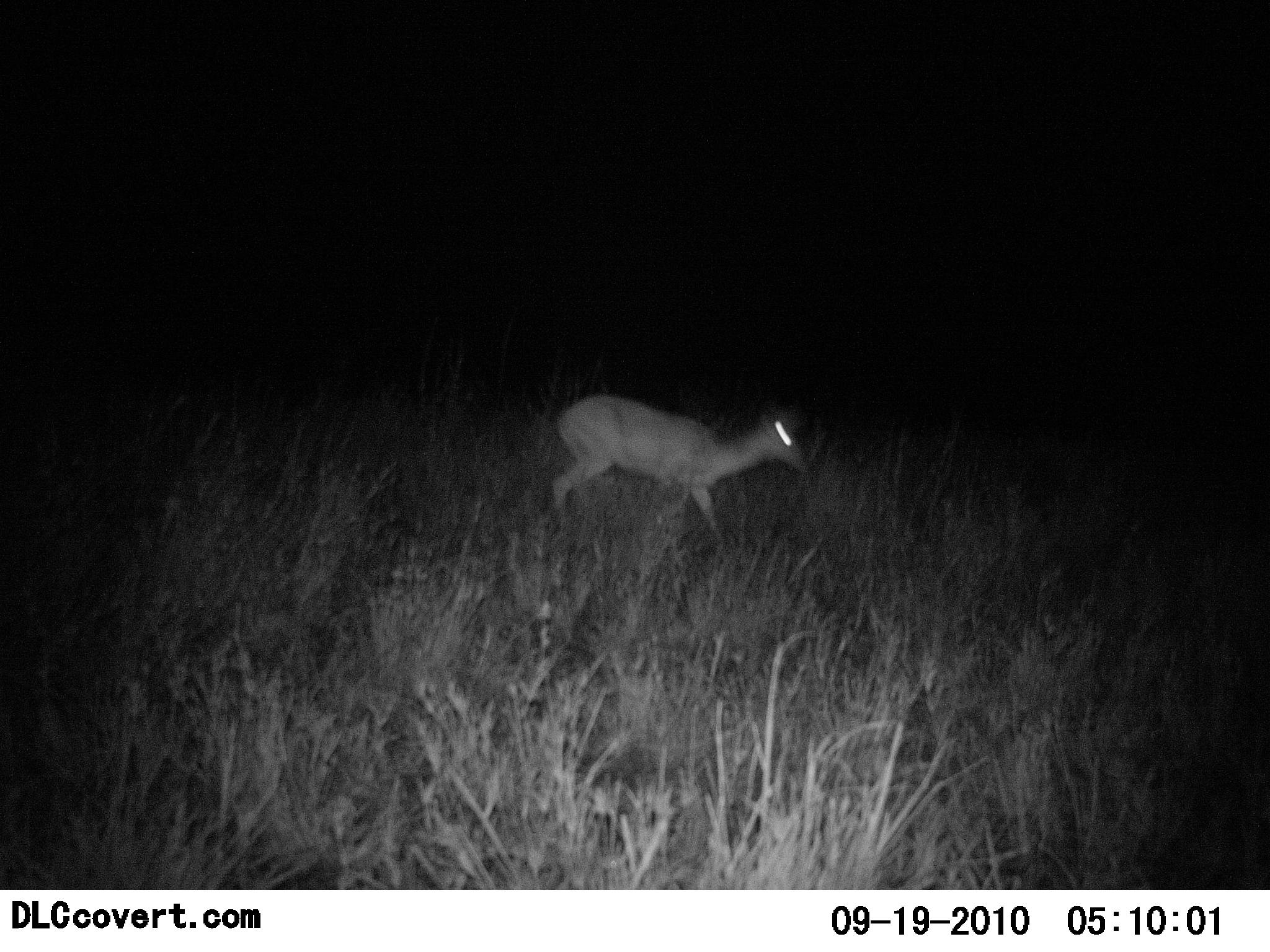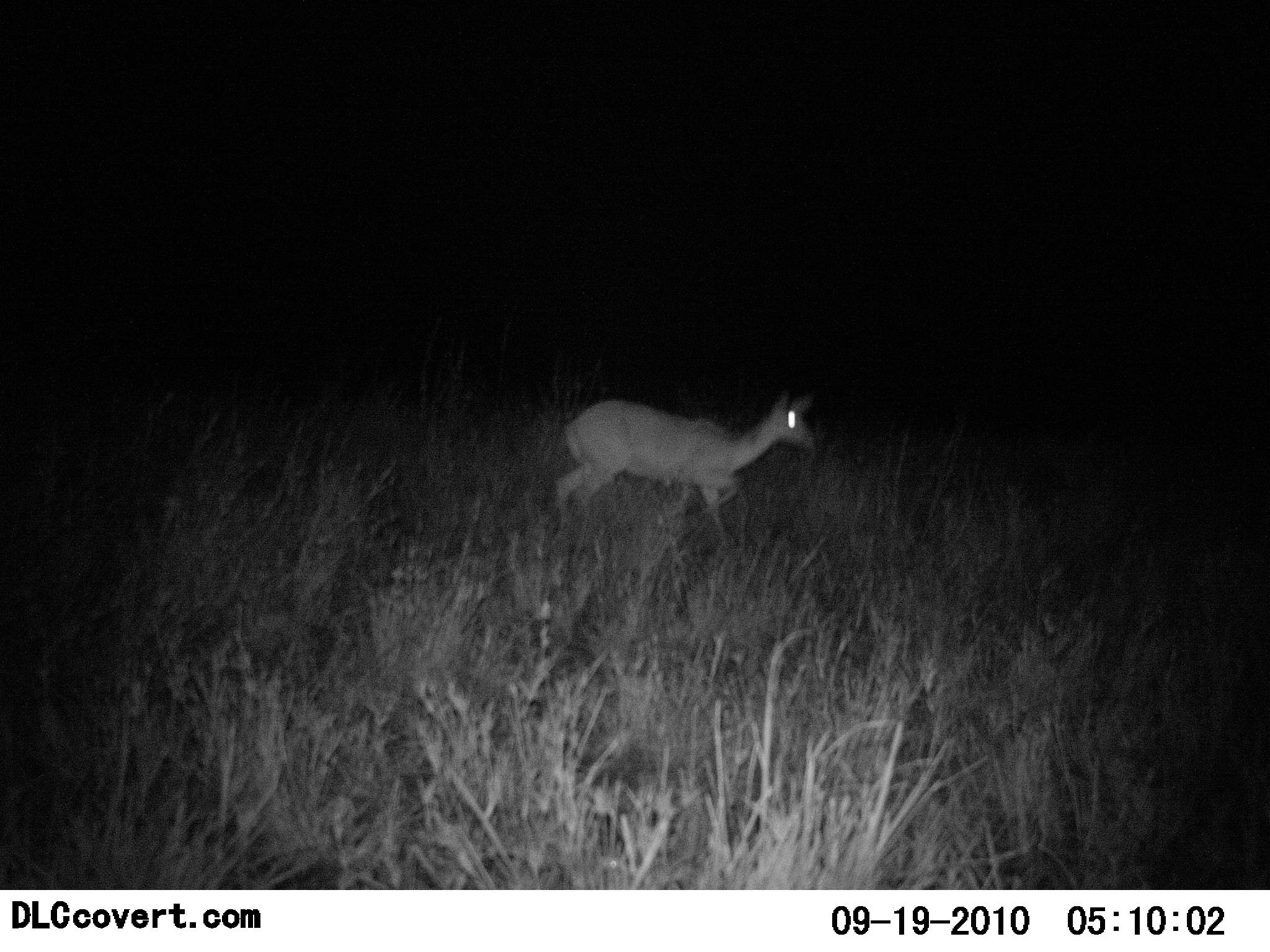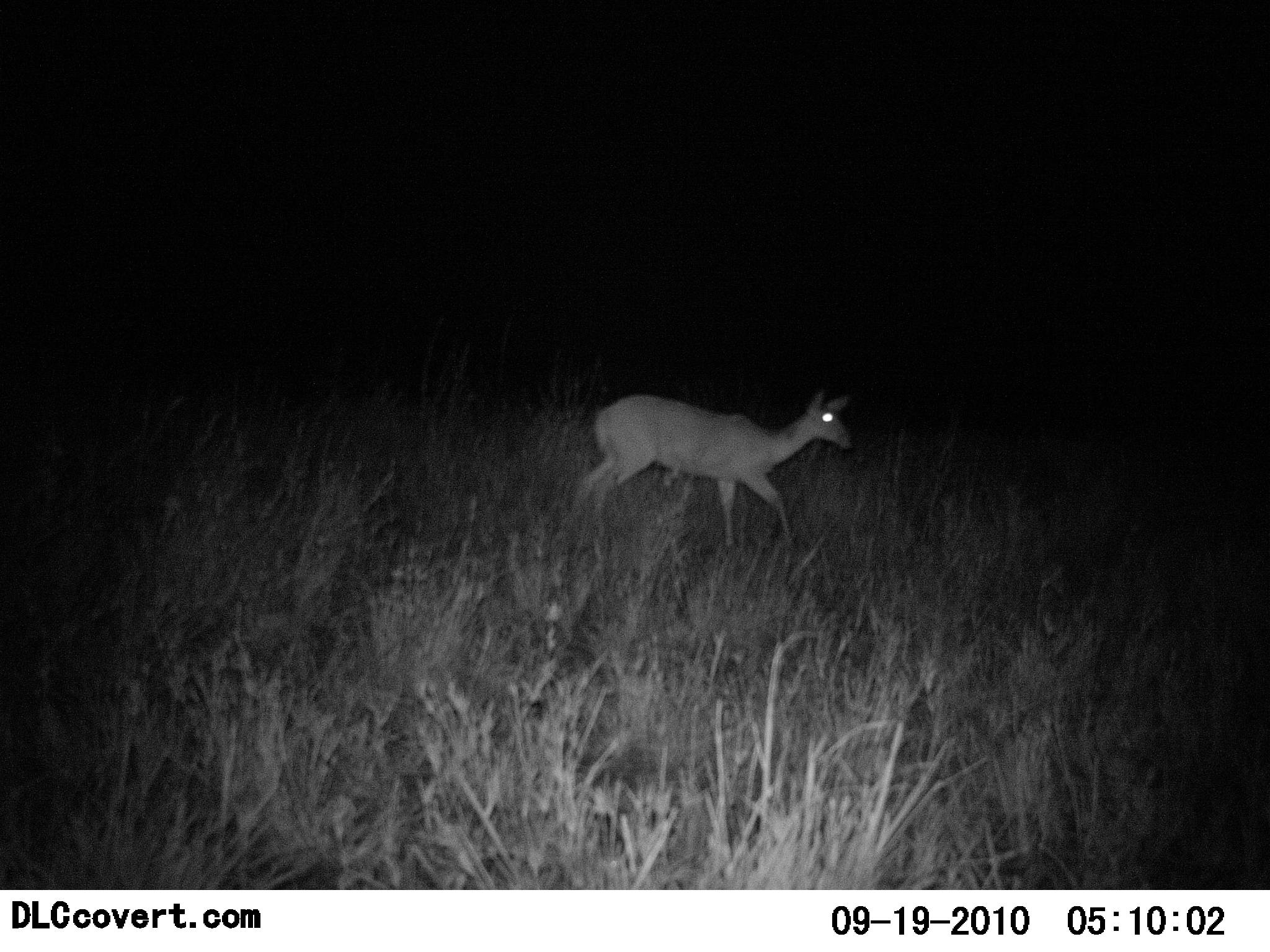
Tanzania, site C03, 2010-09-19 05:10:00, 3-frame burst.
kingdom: Animalia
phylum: Chordata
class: Mammalia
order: Artiodactyla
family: Bovidae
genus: Redunca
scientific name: Redunca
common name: reedbuck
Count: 1.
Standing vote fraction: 9%.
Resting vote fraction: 0%.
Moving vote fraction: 91%.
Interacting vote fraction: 0%.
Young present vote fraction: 0%.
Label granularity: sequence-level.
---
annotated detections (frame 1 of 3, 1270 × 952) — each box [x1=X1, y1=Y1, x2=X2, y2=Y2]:
animal: [x1=548, y1=393, x2=810, y2=549]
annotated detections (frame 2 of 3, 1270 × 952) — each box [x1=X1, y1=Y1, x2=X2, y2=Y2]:
animal: [x1=552, y1=393, x2=822, y2=544]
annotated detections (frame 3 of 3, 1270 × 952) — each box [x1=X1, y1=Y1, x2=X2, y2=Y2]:
animal: [x1=570, y1=389, x2=855, y2=547]